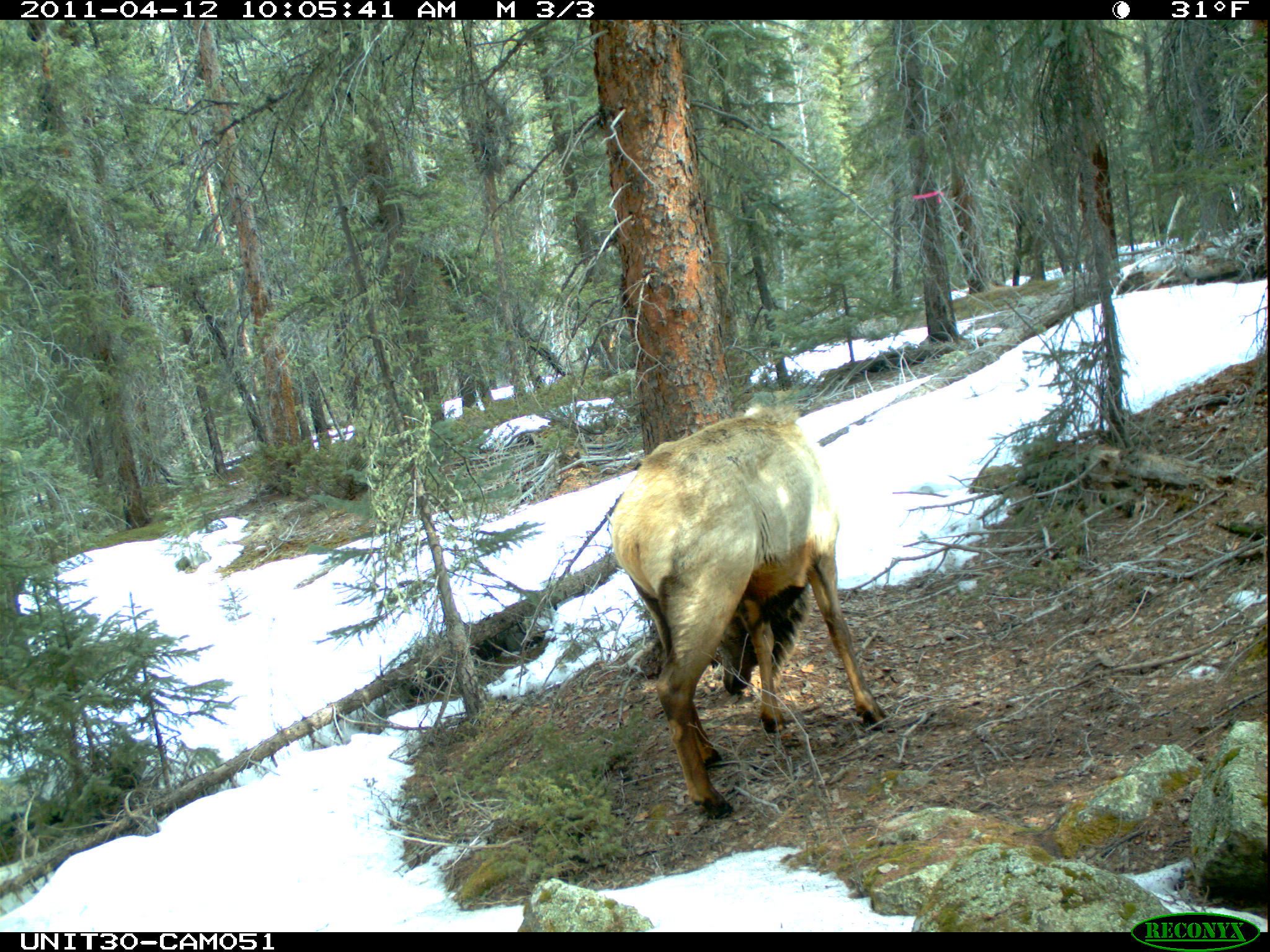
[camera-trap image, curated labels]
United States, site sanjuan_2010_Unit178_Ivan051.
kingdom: Animalia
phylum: Chordata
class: Mammalia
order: Artiodactyla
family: Cervidae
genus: Cervus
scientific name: Cervus elaphus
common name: red deer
Cervus elaphus (red deer).